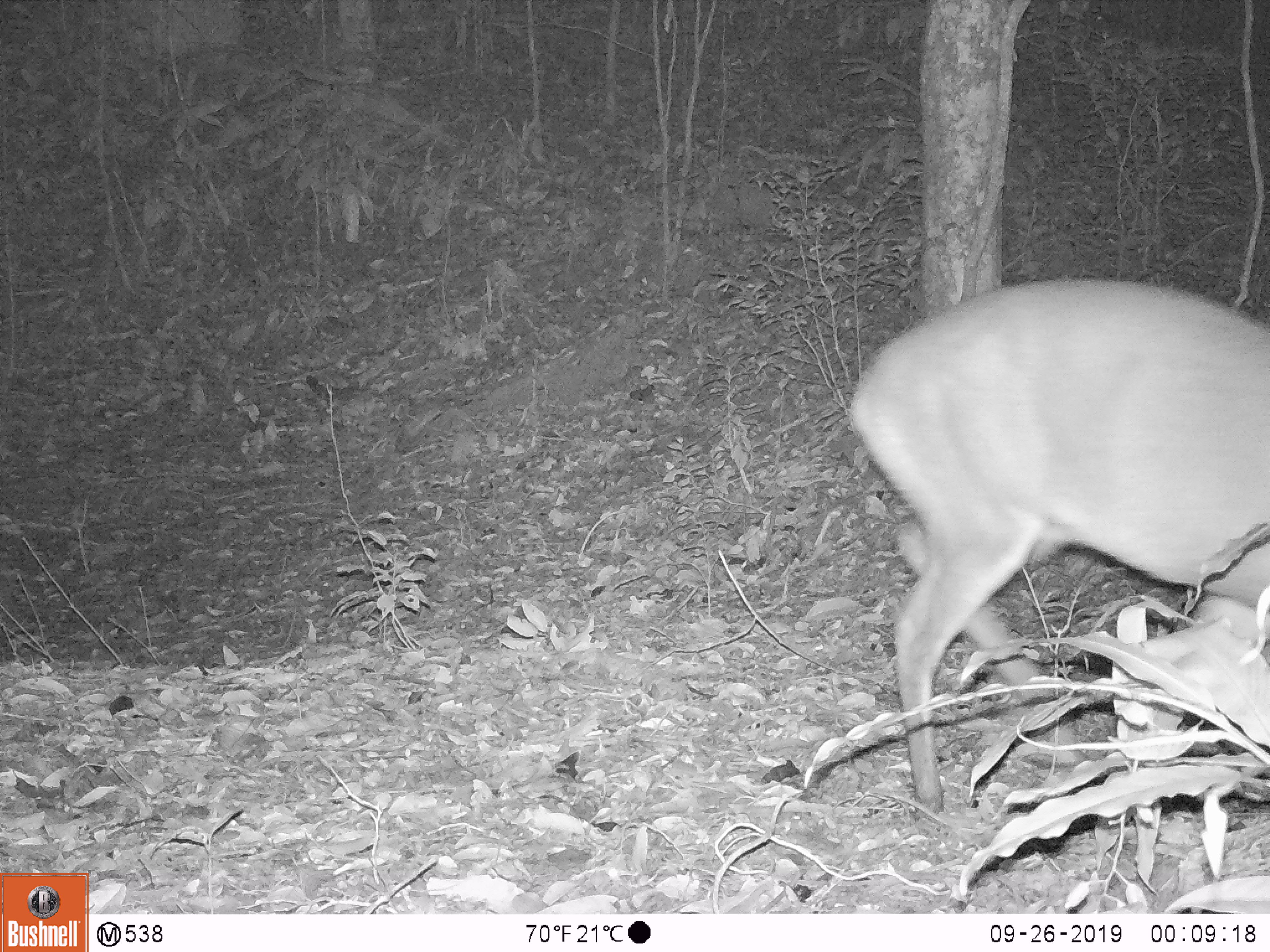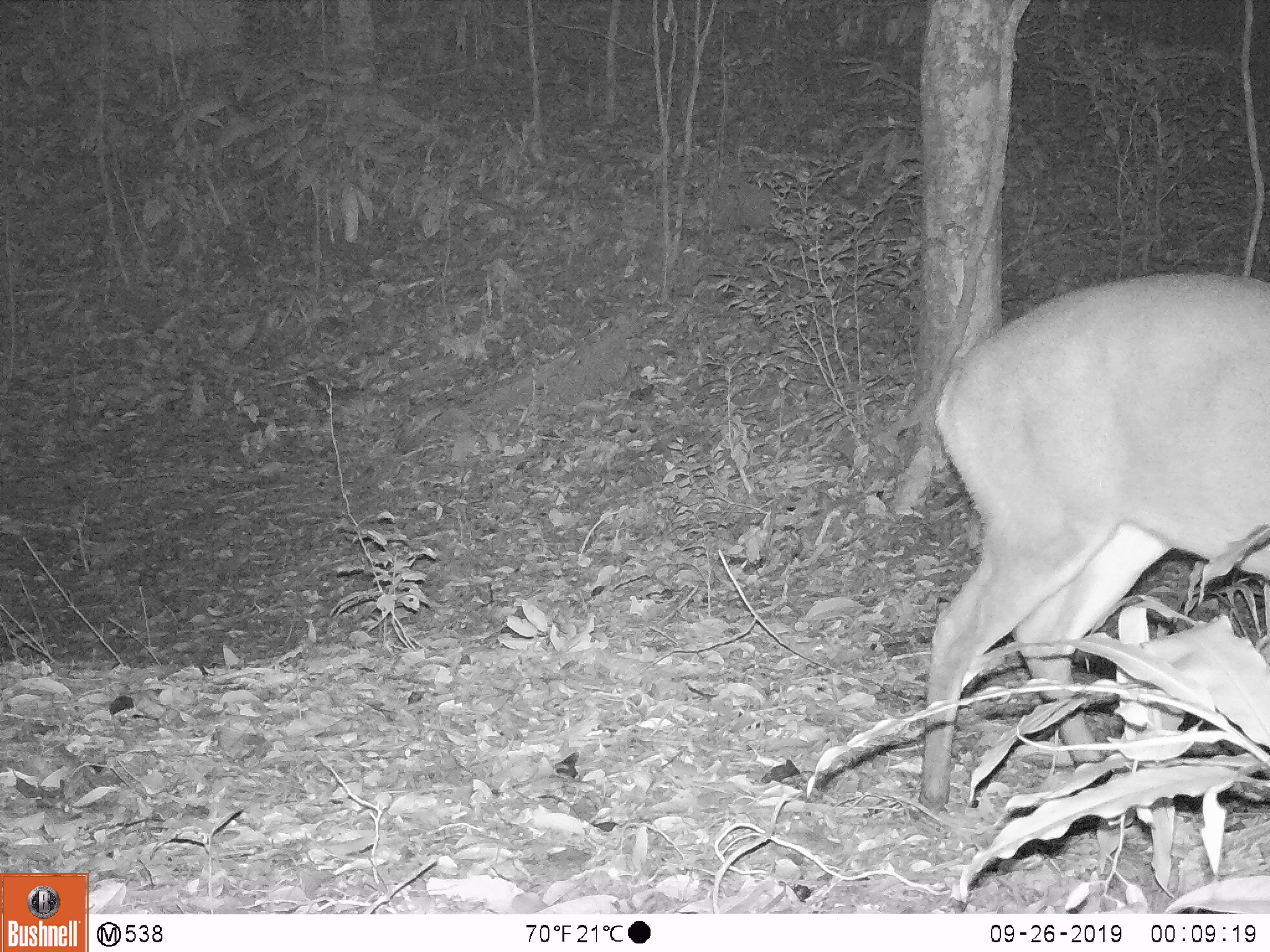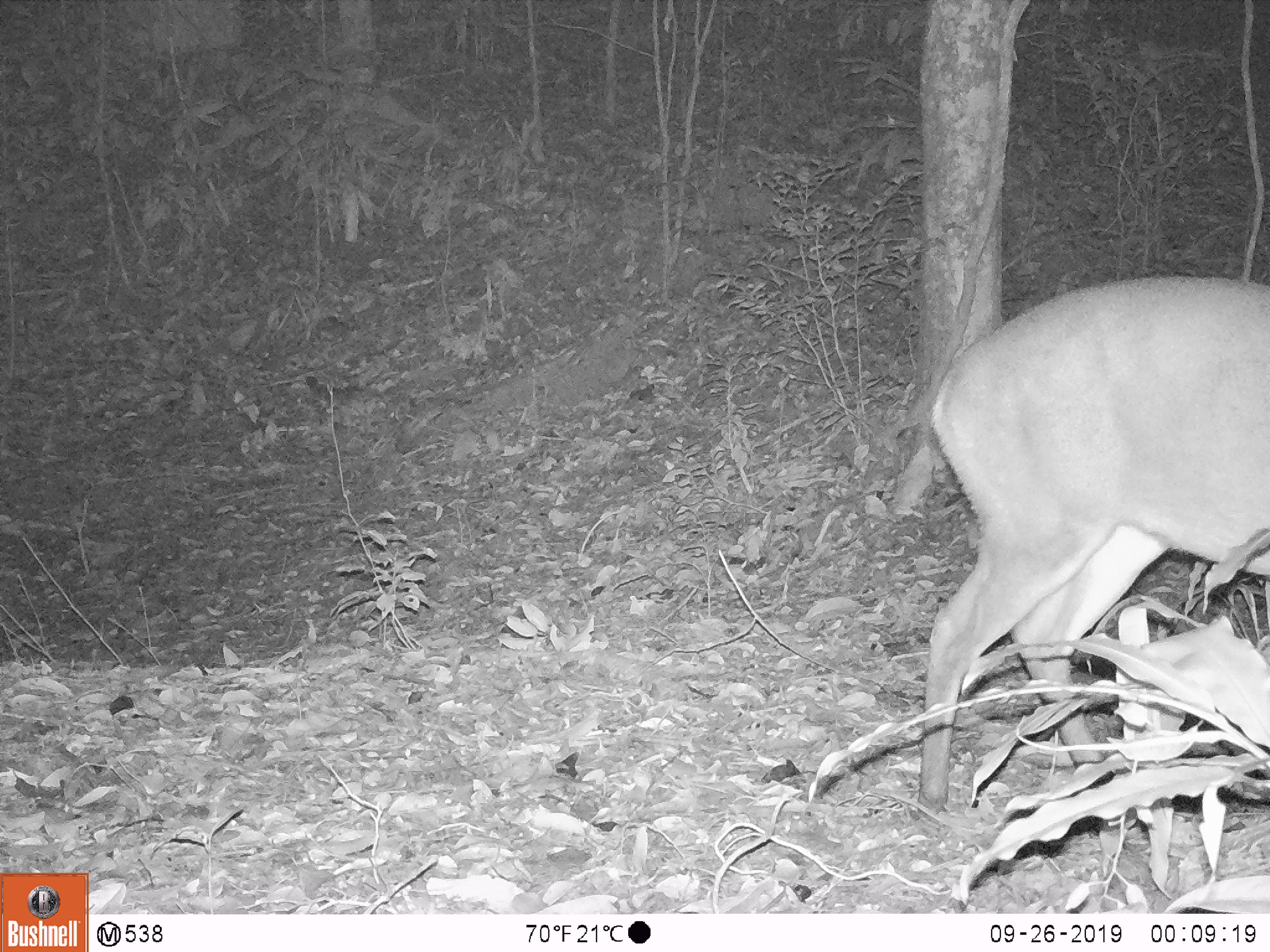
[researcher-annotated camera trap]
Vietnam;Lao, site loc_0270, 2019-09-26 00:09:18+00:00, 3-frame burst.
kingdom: Animalia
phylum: Chordata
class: Mammalia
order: Artiodactyla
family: Cervidae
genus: Muntiacus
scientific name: Muntiacus vuquangensis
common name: large-antlered muntjac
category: large antlered muntjac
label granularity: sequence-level